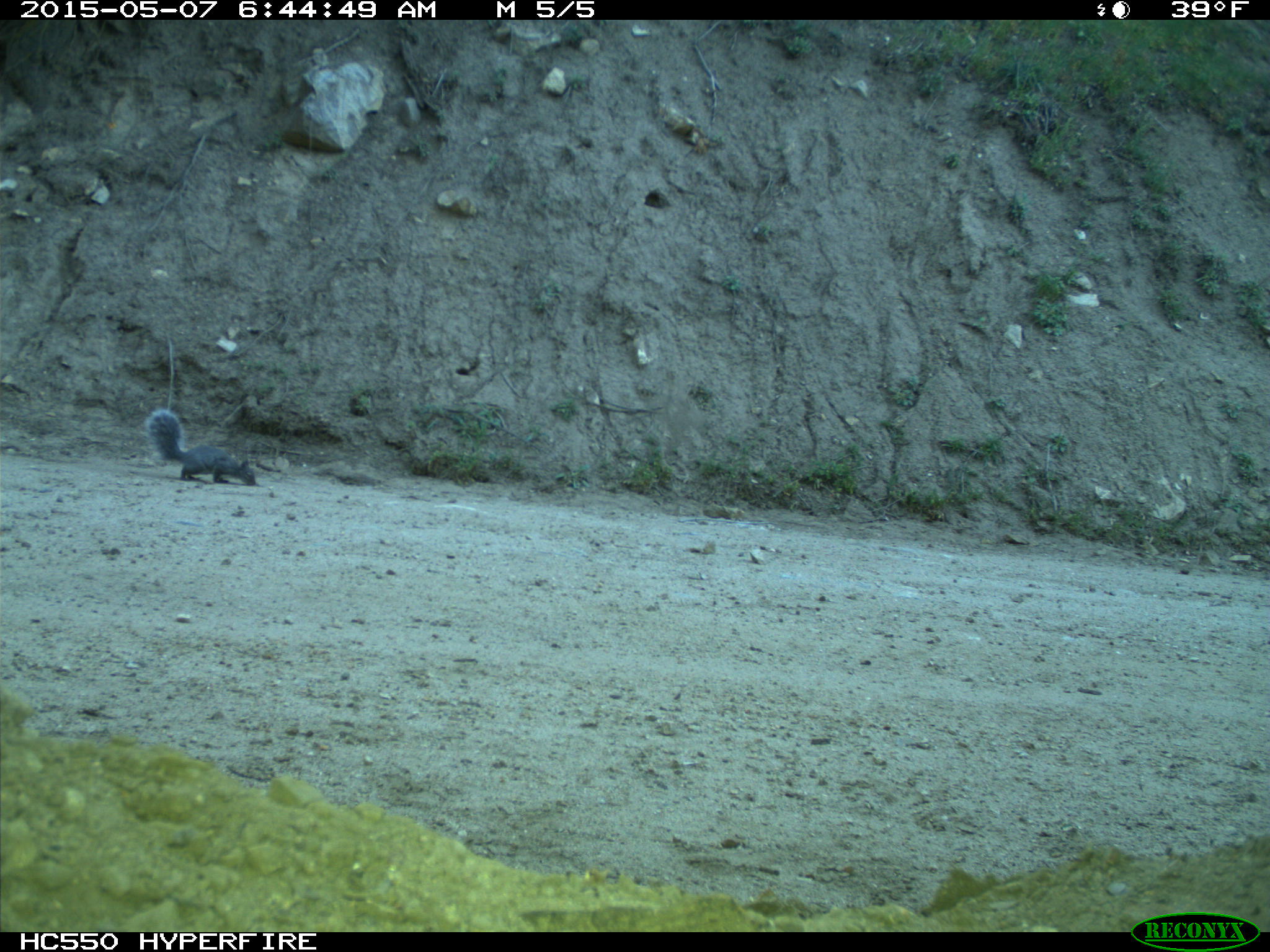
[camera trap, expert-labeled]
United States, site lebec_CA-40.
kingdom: Animalia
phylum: Chordata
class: Mammalia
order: Rodentia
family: Sciuridae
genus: Sciurus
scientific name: Sciurus carolinensis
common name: eastern gray squirrel